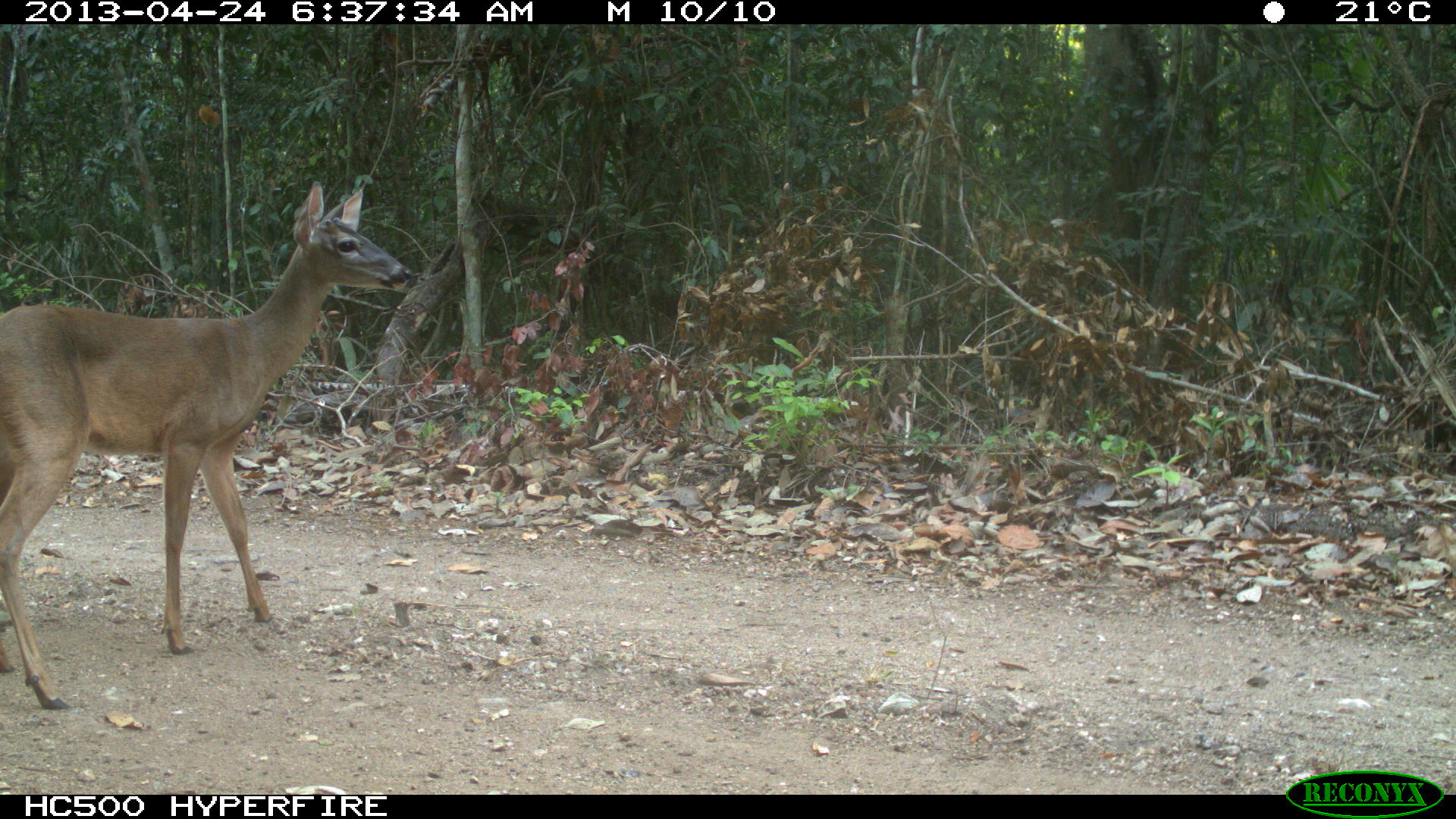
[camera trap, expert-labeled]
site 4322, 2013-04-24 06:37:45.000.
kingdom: Animalia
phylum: Chordata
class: Mammalia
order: Artiodactyla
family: Cervidae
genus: Odocoileus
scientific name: Odocoileus virginianus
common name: white-tailed deer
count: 1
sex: female